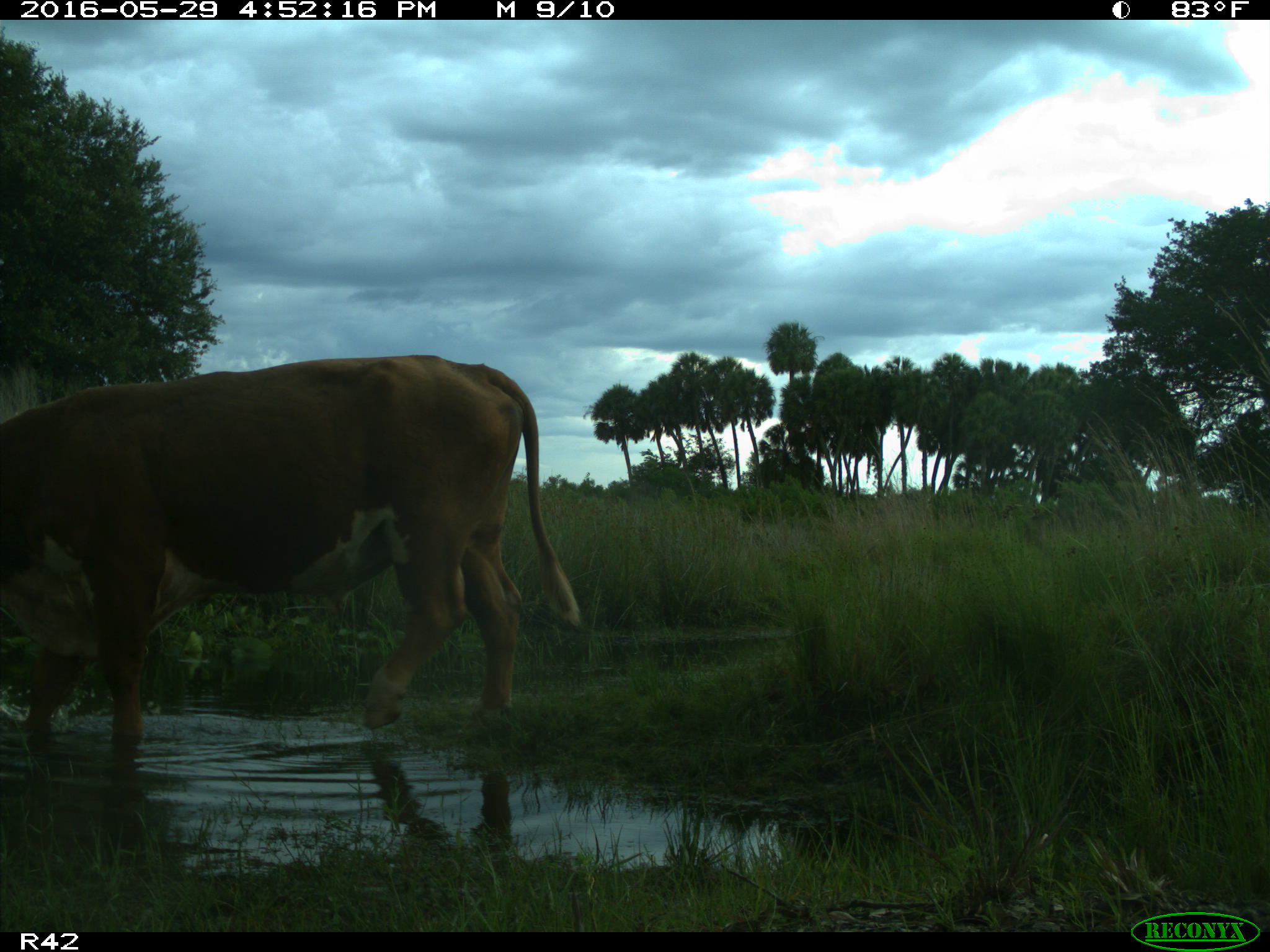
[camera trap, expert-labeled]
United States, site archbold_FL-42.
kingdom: Animalia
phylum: Chordata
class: Mammalia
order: Artiodactyla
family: Bovidae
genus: Bos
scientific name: Bos taurus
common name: domestic cow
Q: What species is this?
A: Bos taurus (domestic cow).